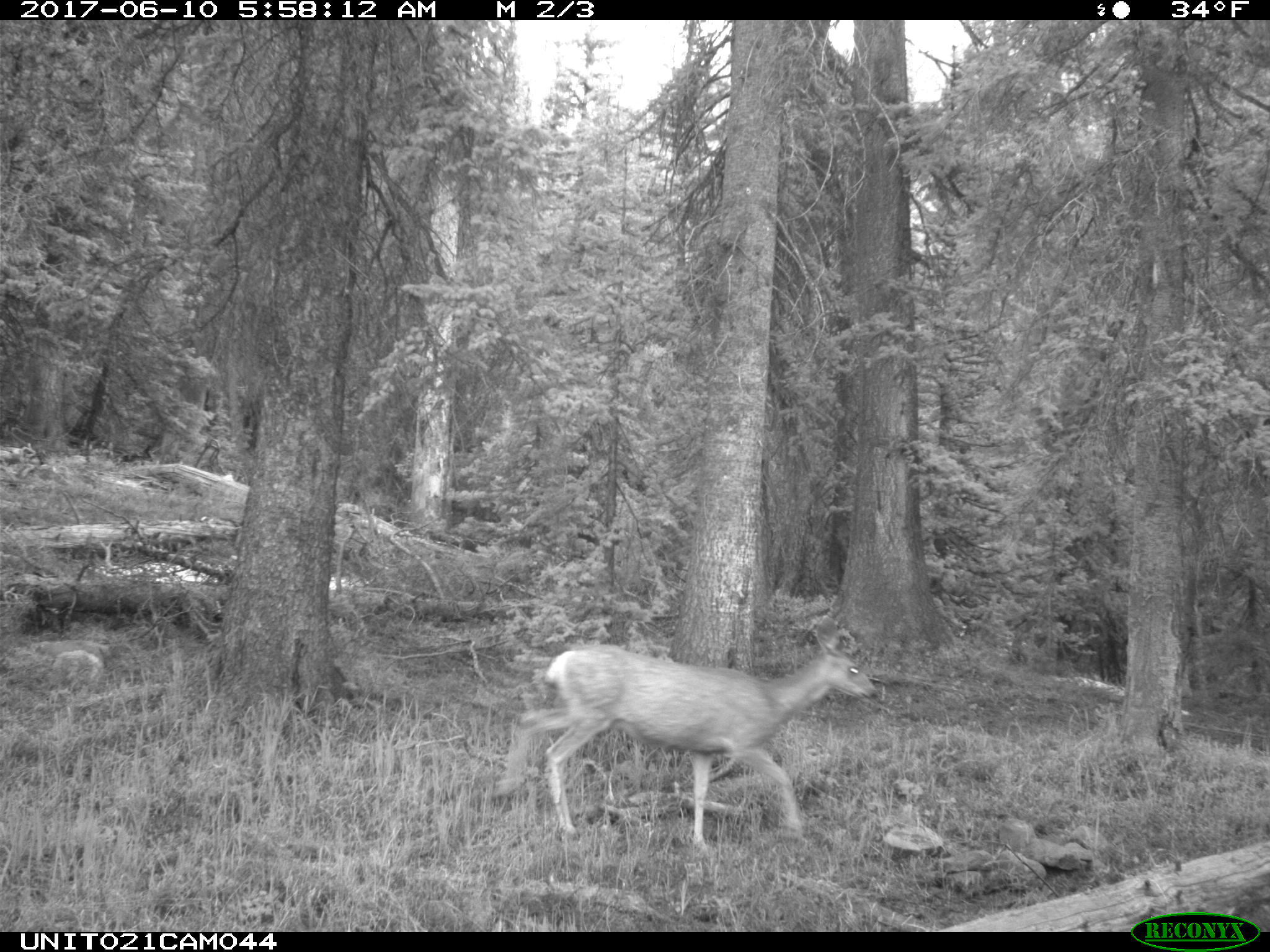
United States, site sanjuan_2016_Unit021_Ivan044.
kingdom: Animalia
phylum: Chordata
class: Mammalia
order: Artiodactyla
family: Cervidae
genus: Odocoileus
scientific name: Odocoileus hemionus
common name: mule deer